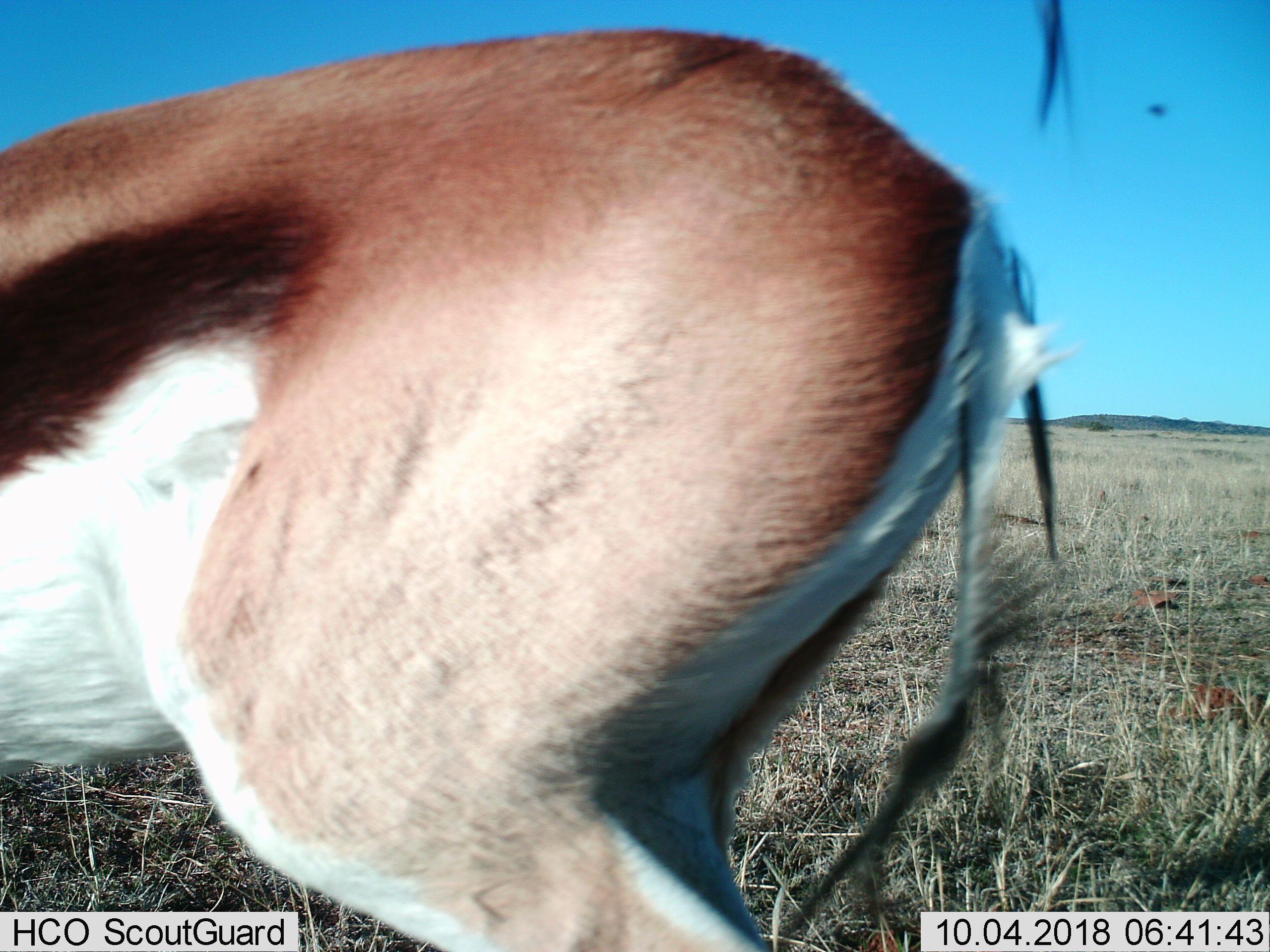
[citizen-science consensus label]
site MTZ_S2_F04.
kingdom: Animalia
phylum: Chordata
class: Mammalia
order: Artiodactyla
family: Bovidae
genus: Antidorcas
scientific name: Antidorcas marsupialis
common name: springbok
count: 1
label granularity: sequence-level